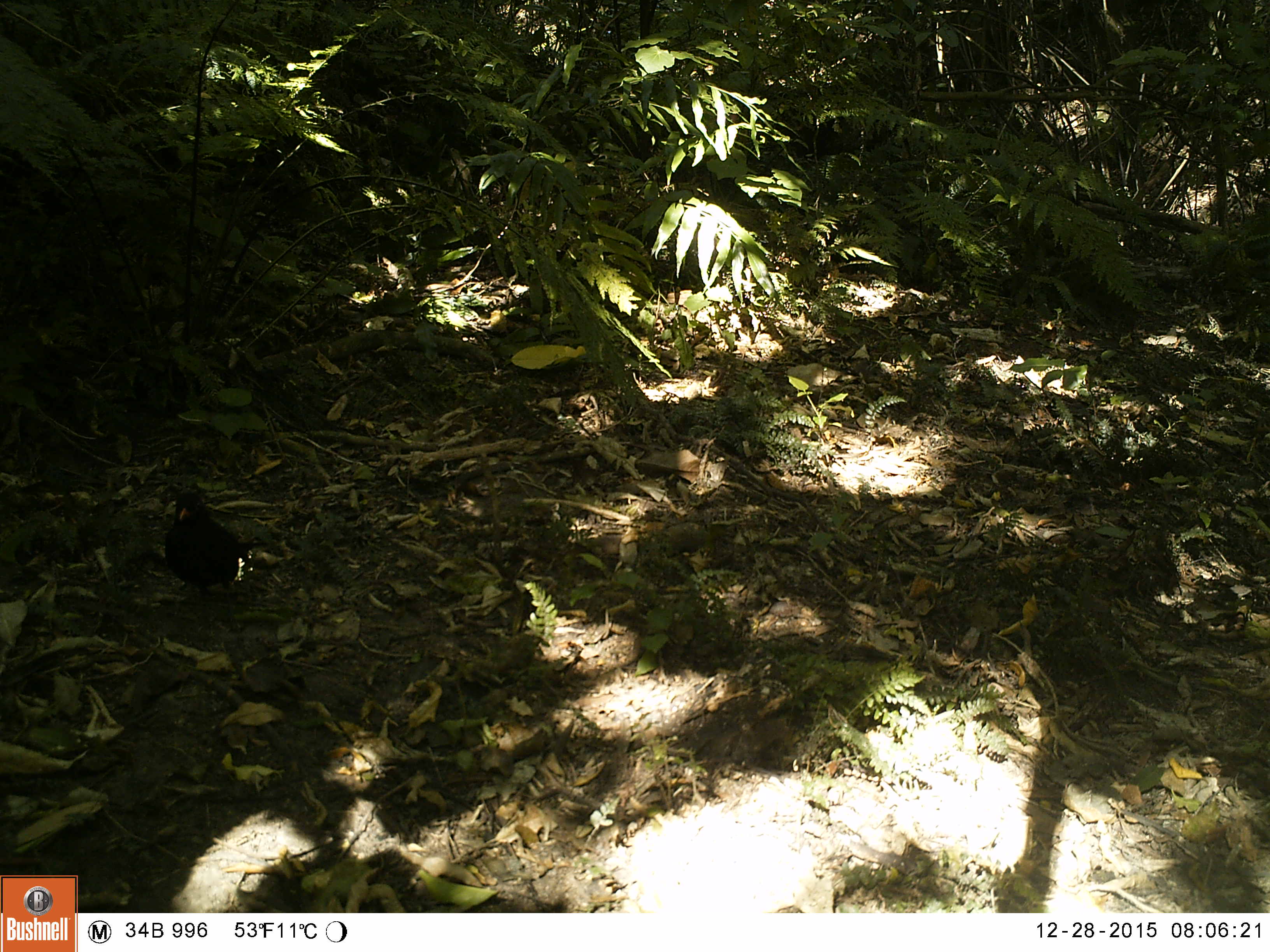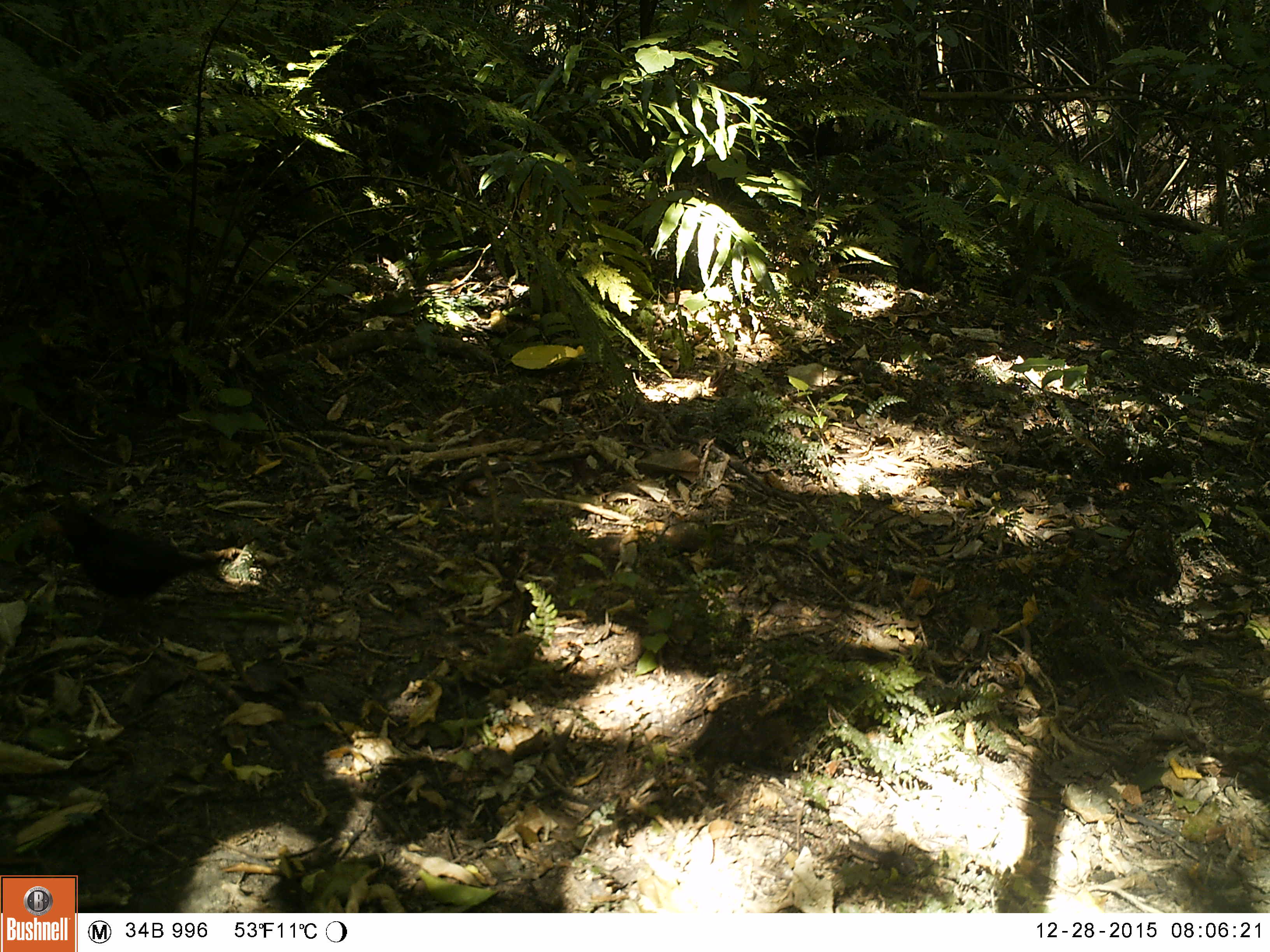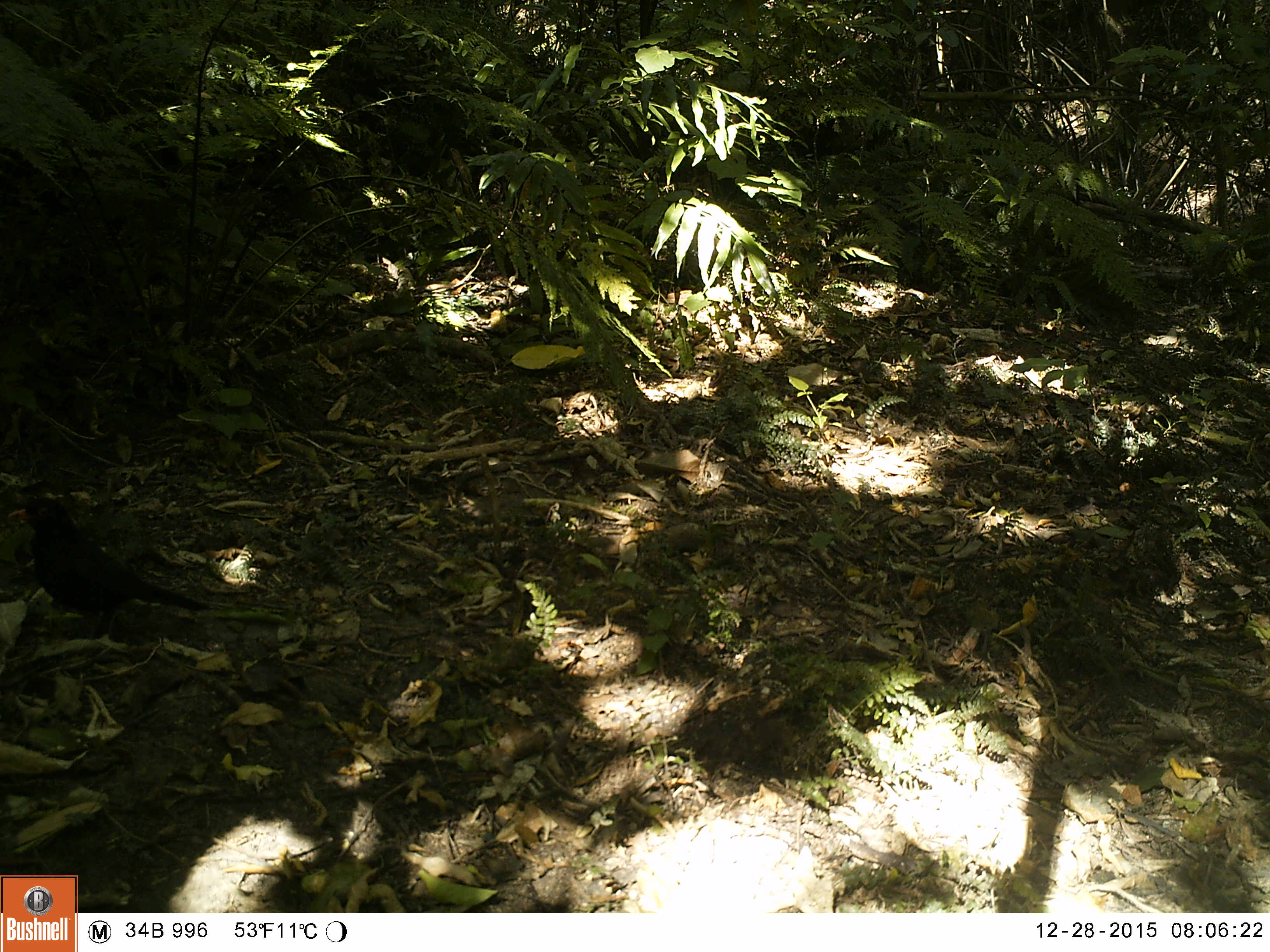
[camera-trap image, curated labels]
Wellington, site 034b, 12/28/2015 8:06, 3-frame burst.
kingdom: Animalia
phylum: Chordata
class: Aves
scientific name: Aves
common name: bird